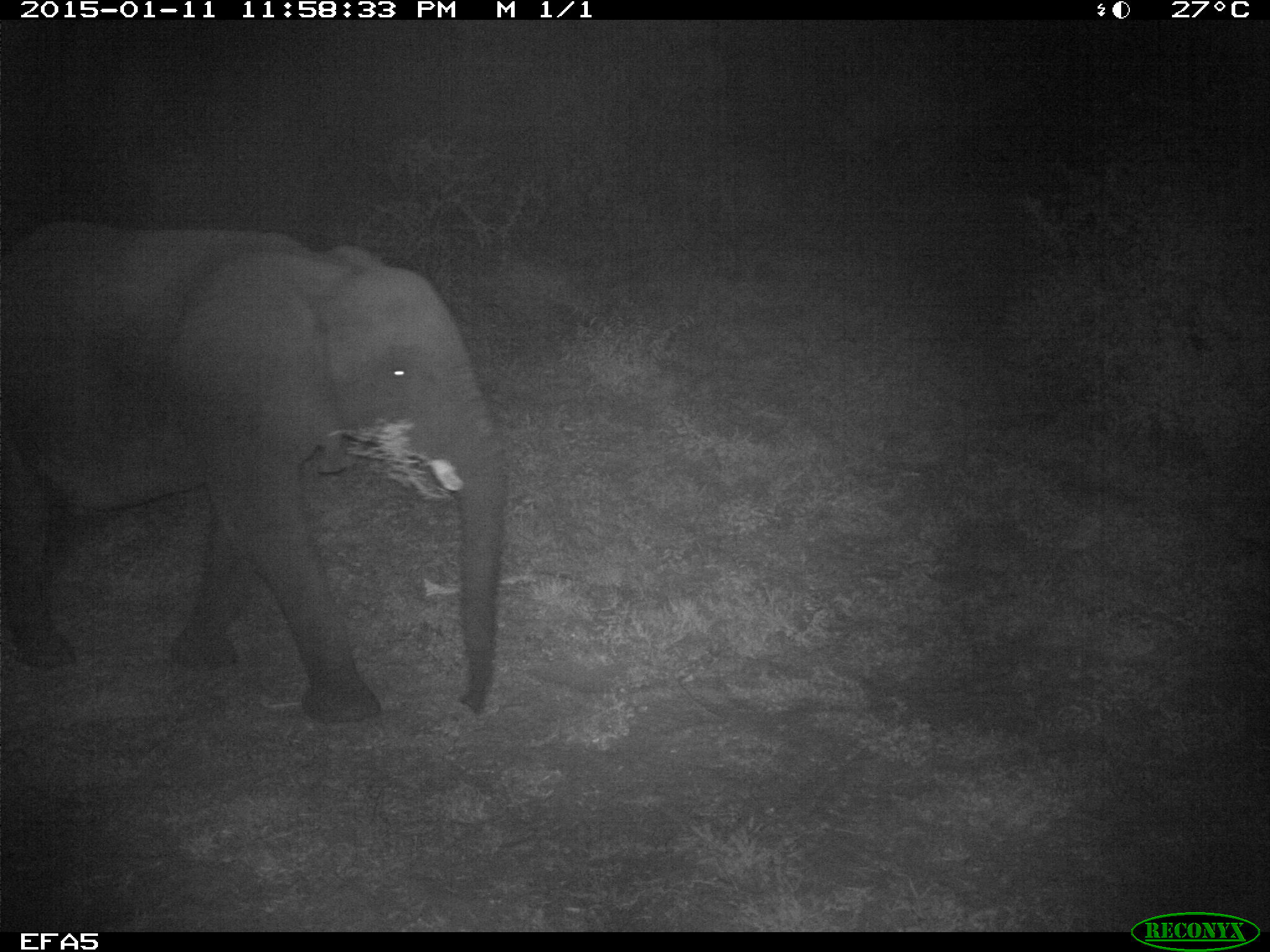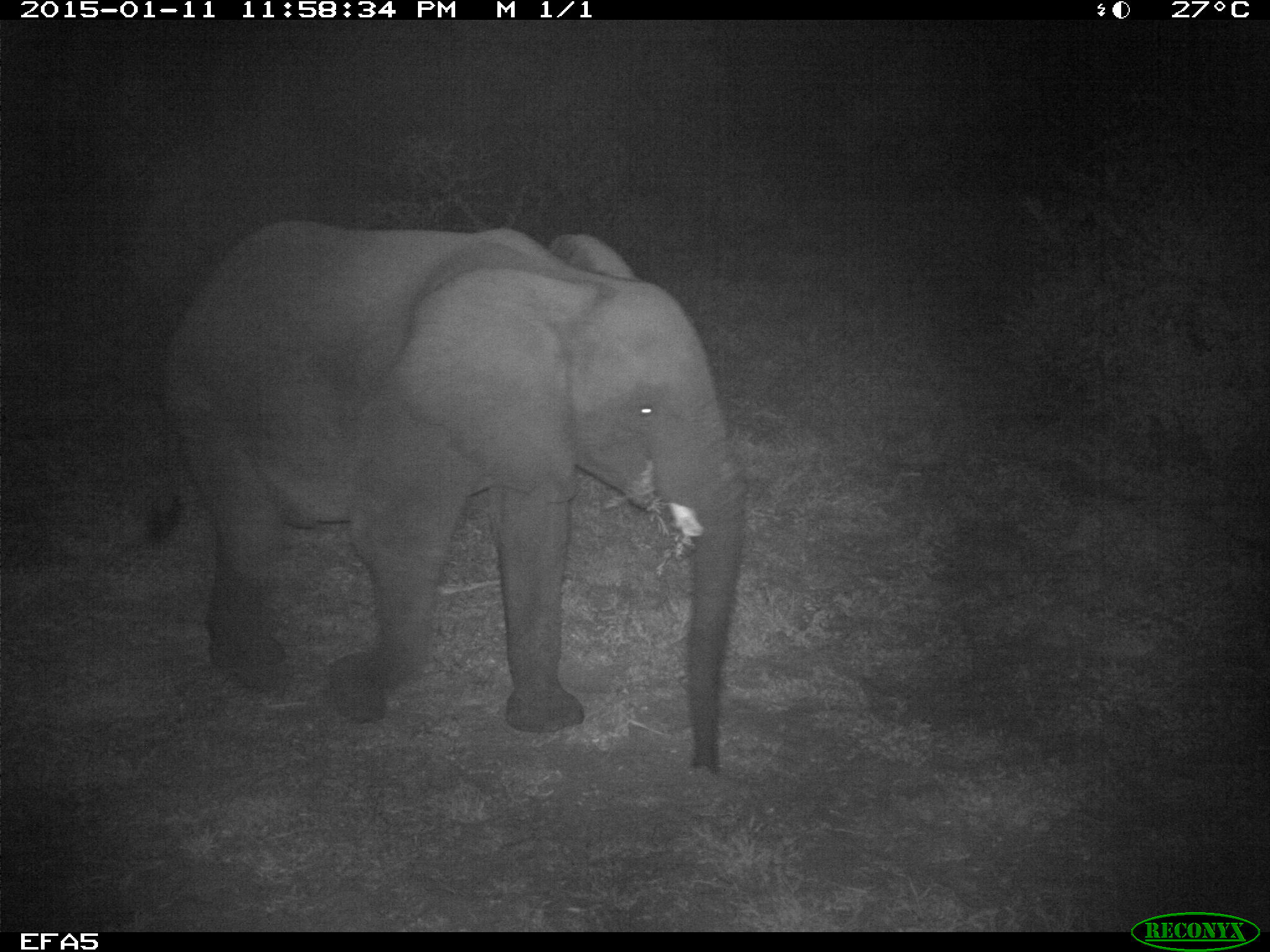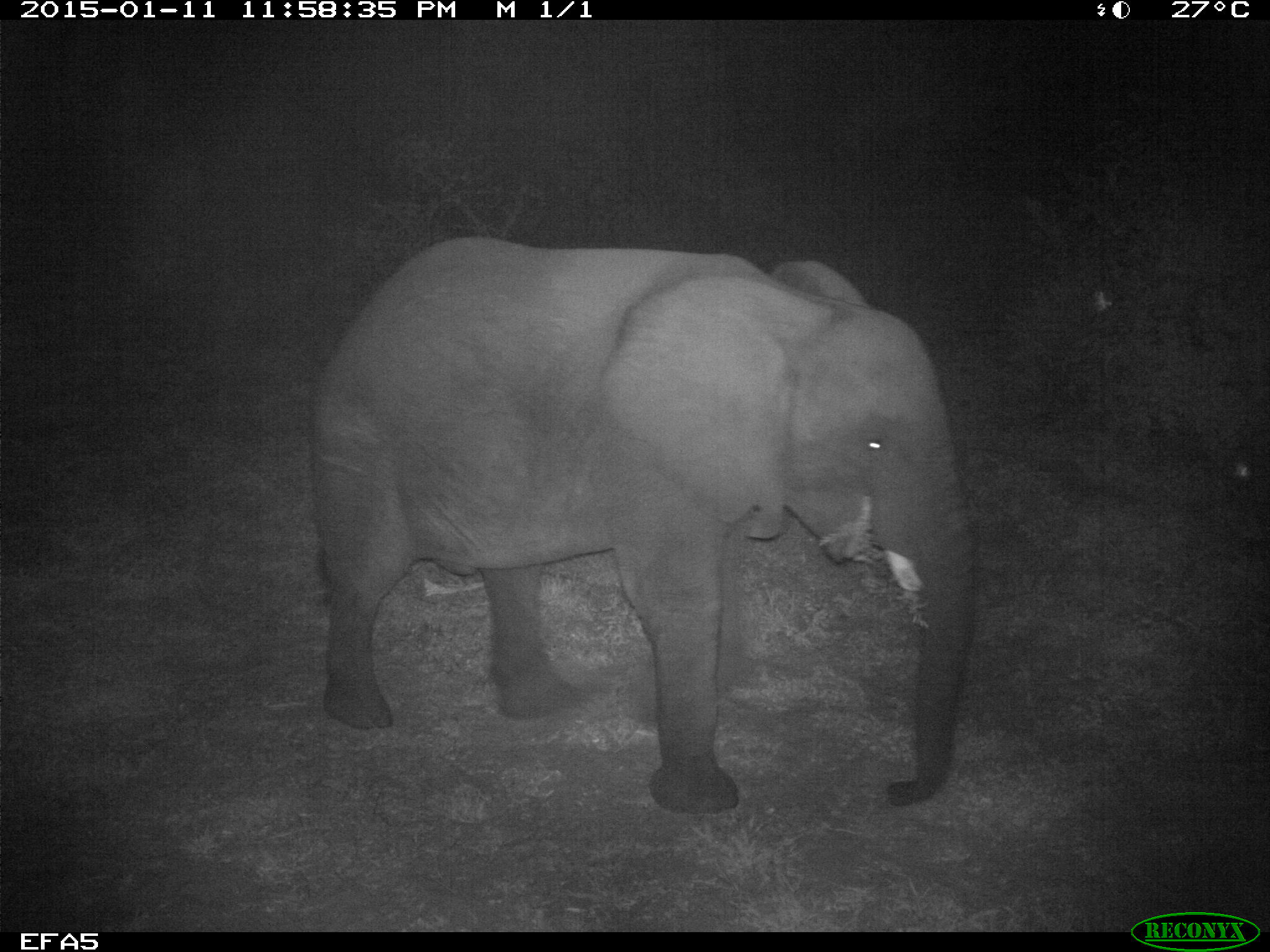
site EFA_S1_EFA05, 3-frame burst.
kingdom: Animalia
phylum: Chordata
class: Mammalia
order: Proboscidea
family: Elephantidae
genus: Loxodonta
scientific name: Loxodonta africana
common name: african bush elephant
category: elephant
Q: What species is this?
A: Elephant (african bush elephant) (Loxodonta africana).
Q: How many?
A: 1.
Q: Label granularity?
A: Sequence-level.